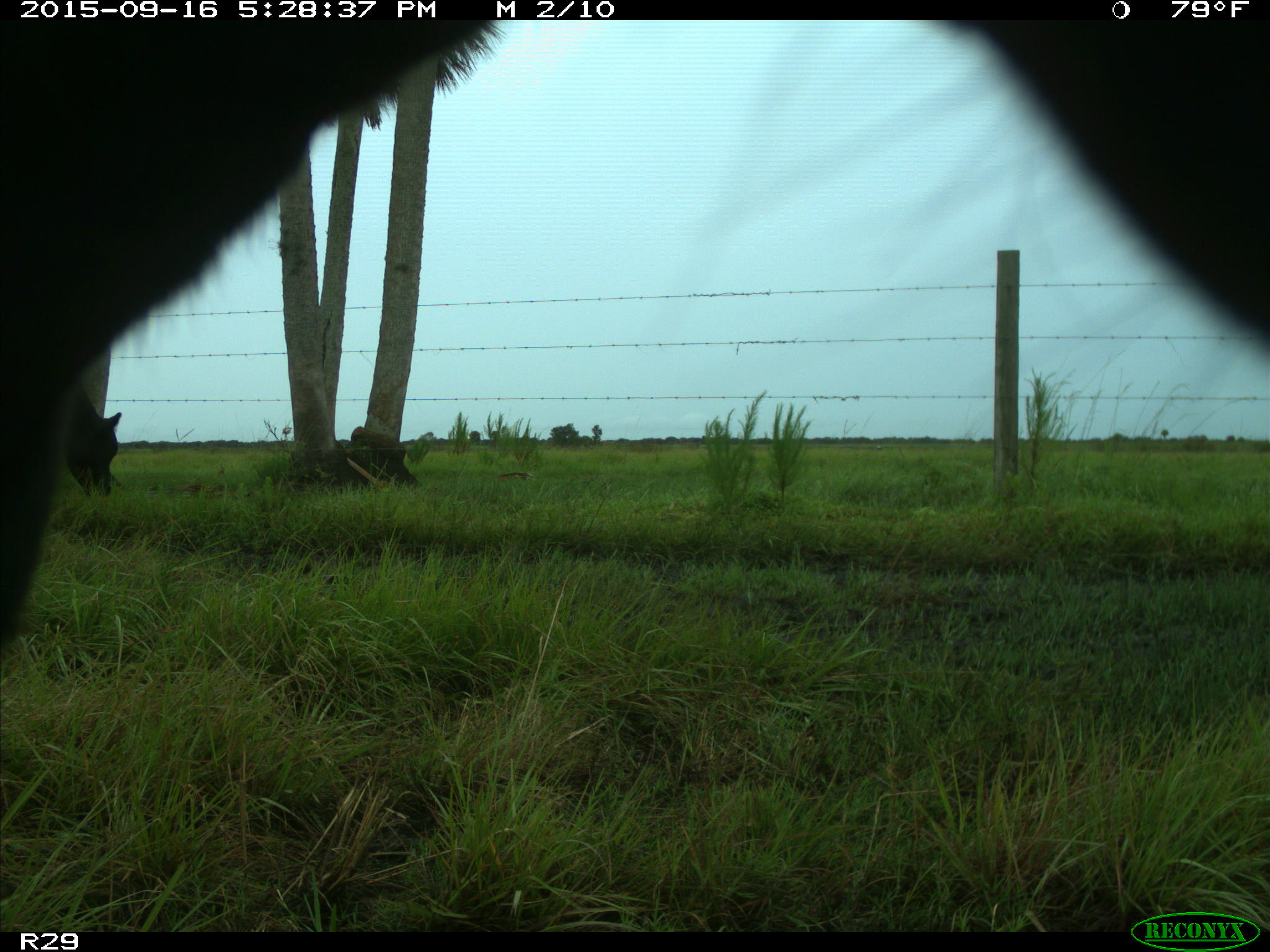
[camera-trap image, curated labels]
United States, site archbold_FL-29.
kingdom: Animalia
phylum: Chordata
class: Mammalia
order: Artiodactyla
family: Bovidae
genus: Bos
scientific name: Bos taurus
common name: domestic cow